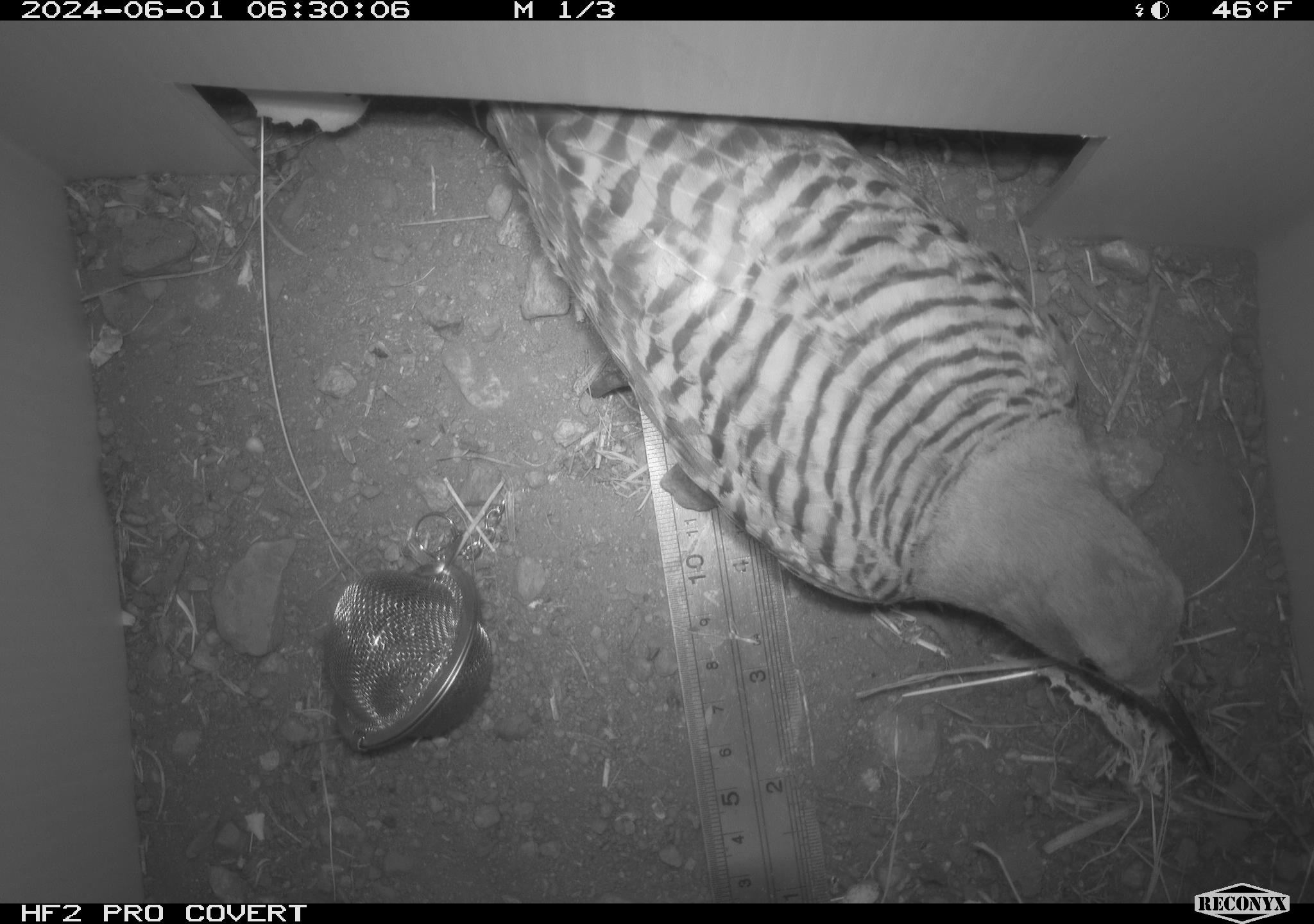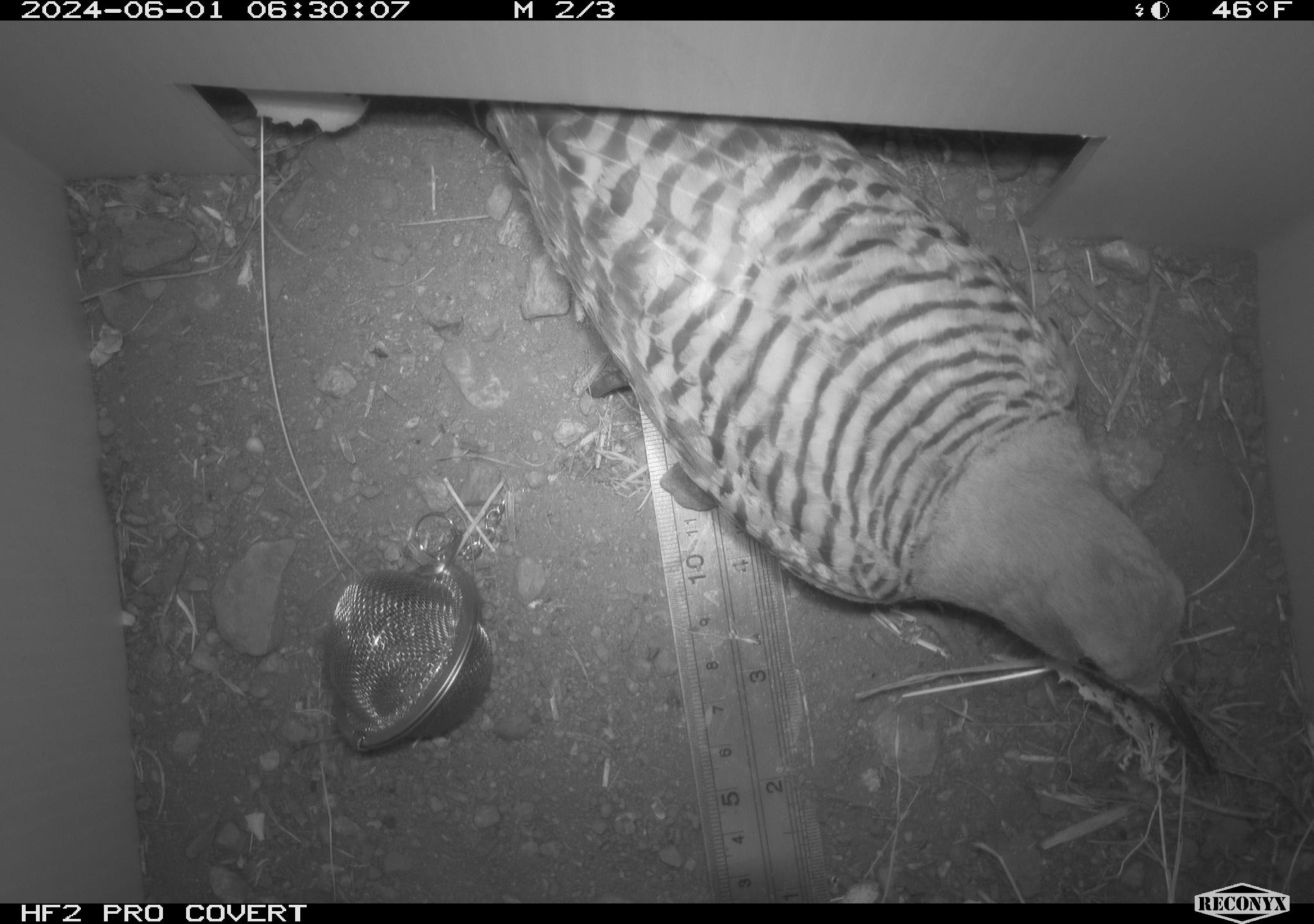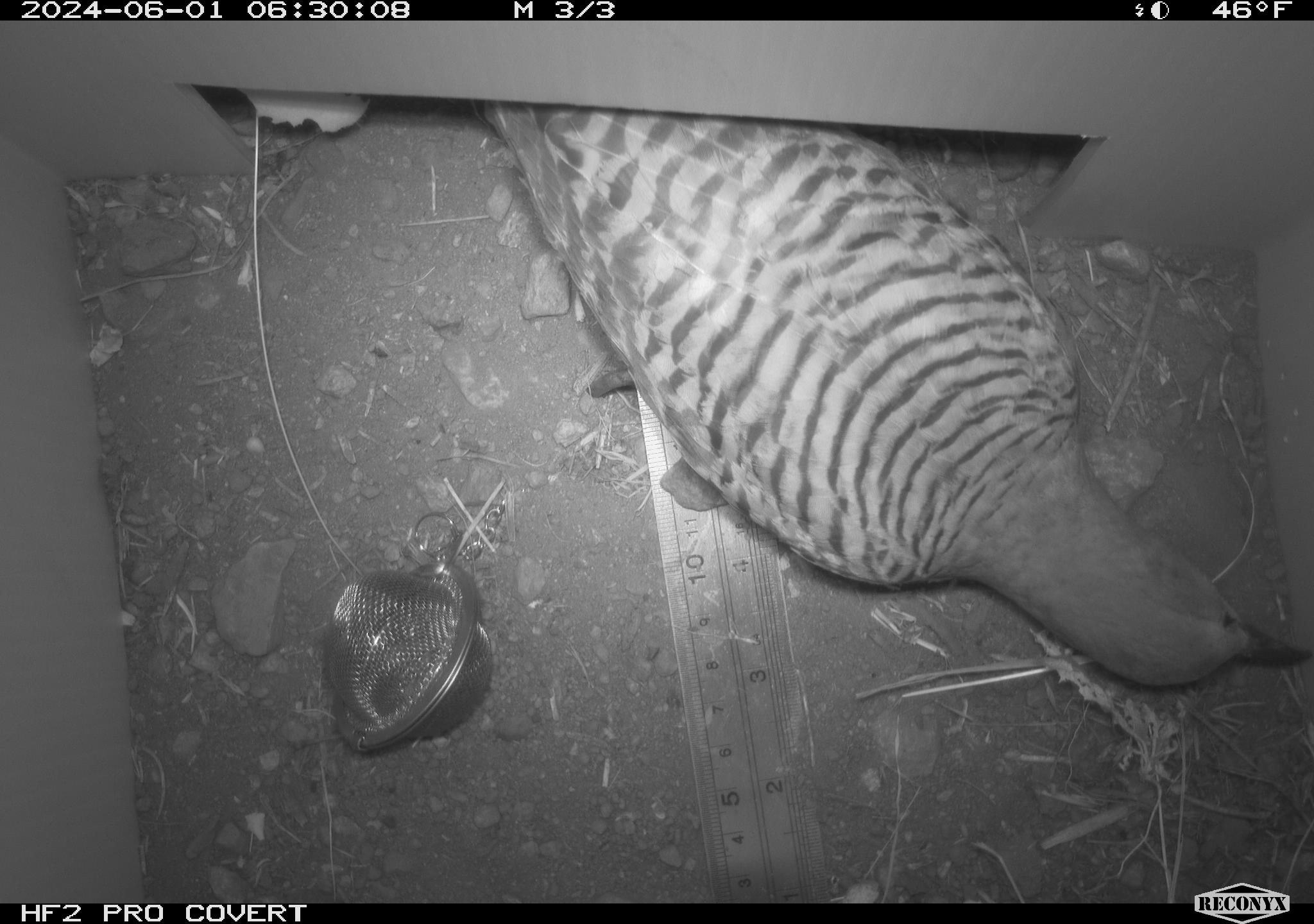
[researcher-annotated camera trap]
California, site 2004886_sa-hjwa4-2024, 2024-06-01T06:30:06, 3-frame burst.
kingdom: Animalia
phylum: Chordata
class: Aves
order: Piciformes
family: Picidae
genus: Colaptes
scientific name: Colaptes auratus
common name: northern flicker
Northern flicker (Colaptes auratus).